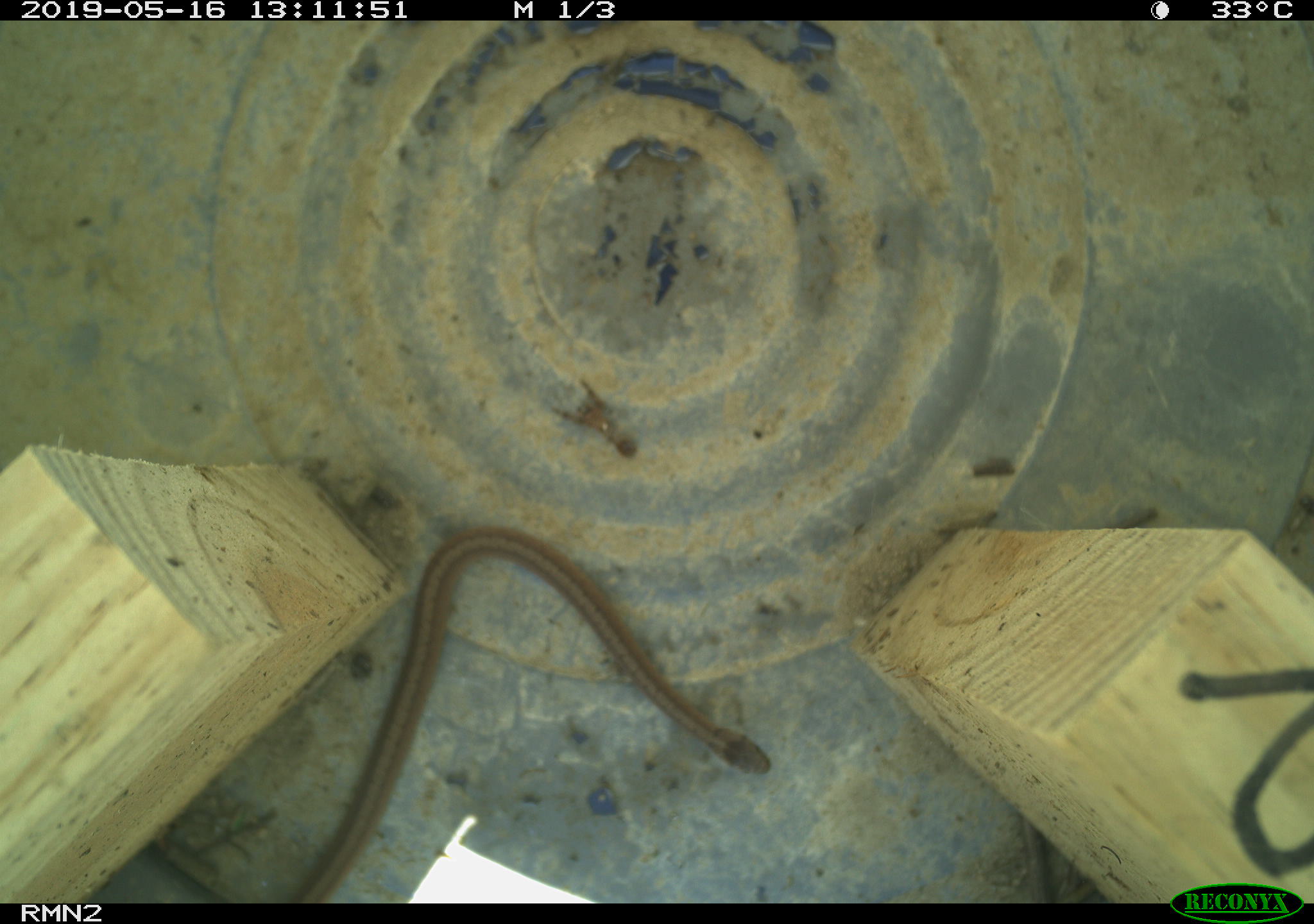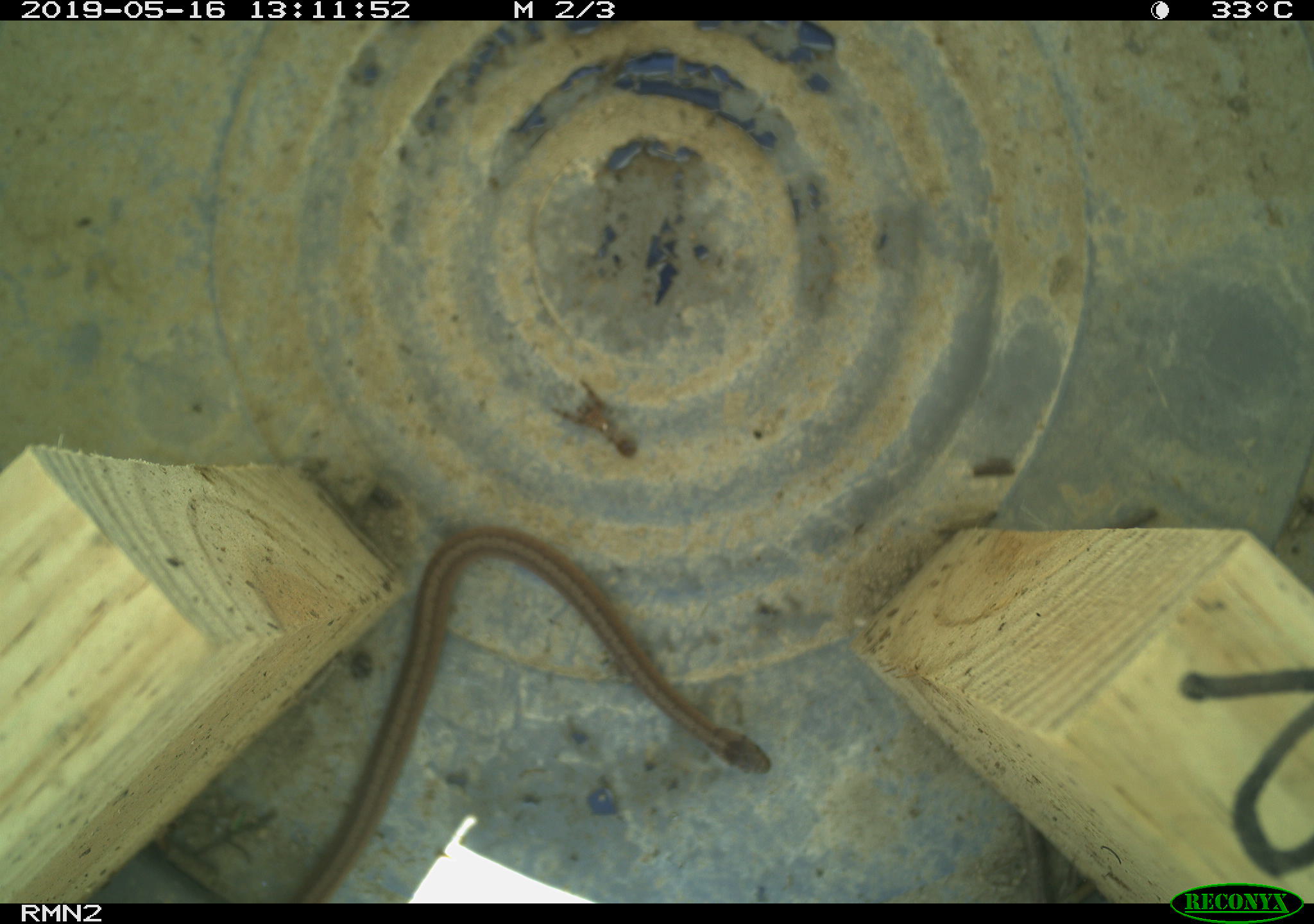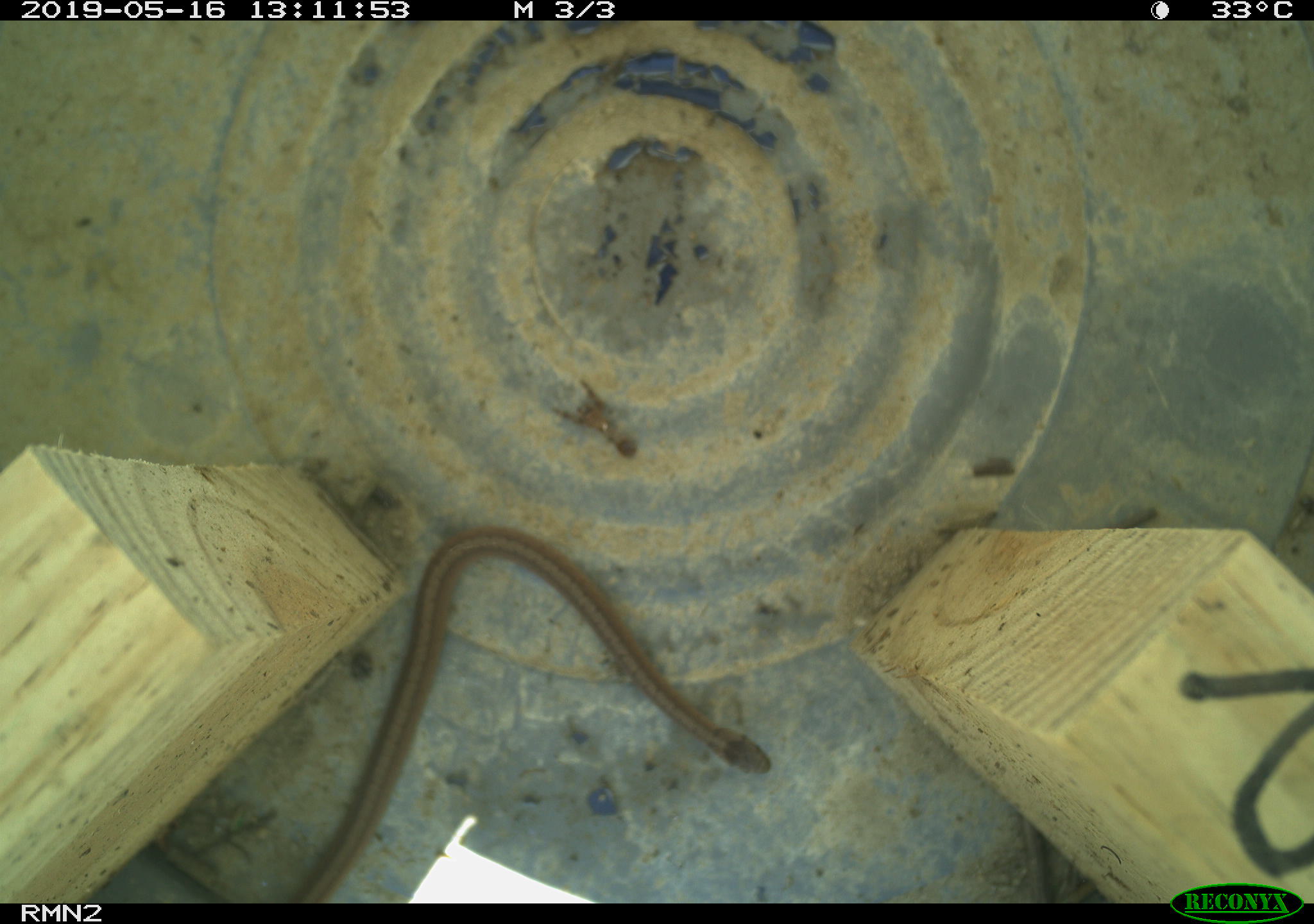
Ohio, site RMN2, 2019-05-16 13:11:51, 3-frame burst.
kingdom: Animalia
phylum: Chordata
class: Reptilia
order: Squamata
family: Colubridae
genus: Storeria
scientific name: Storeria dekayi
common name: dekay's brownsnake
Dekay's brownsnake (Storeria dekayi).